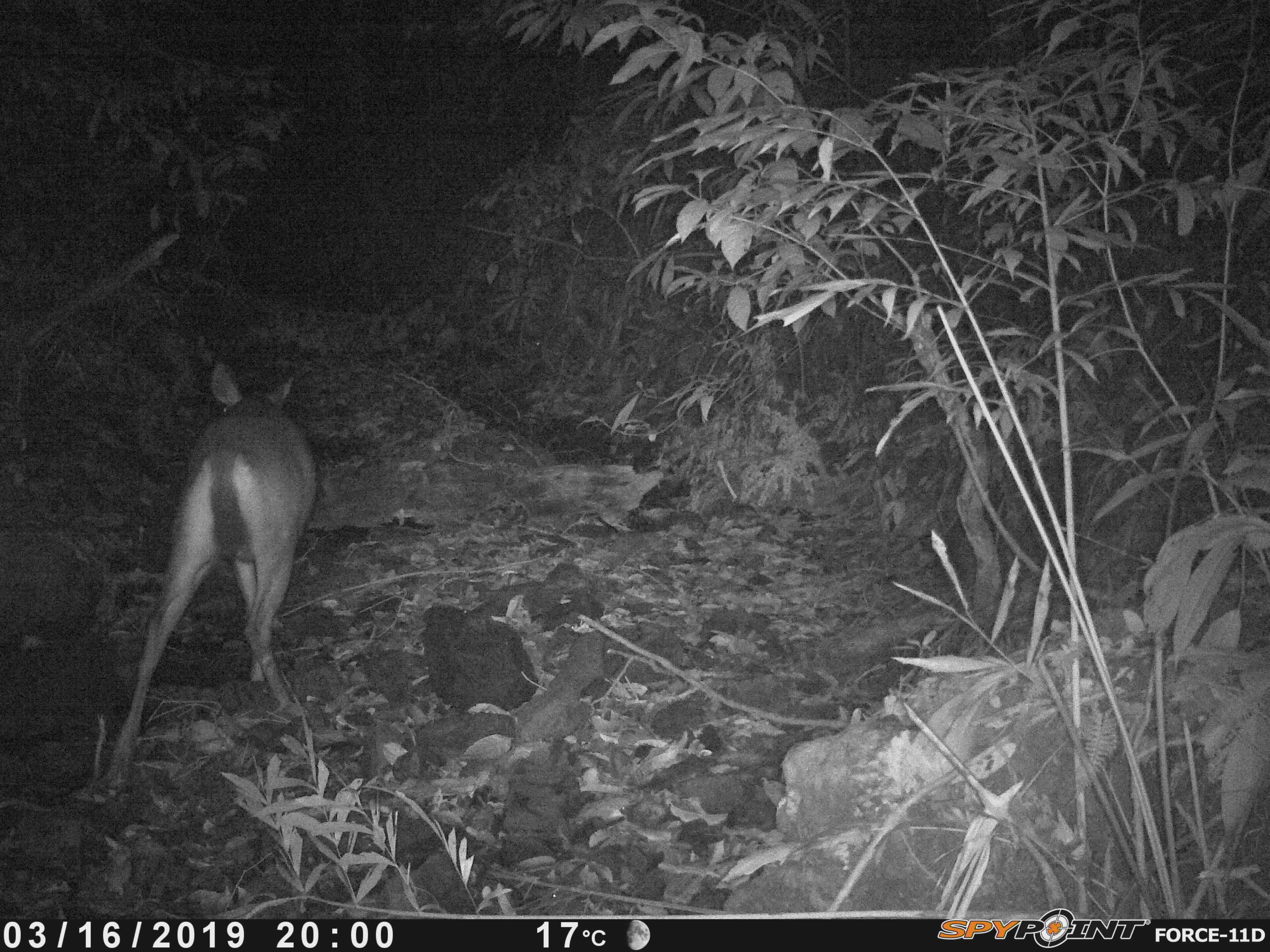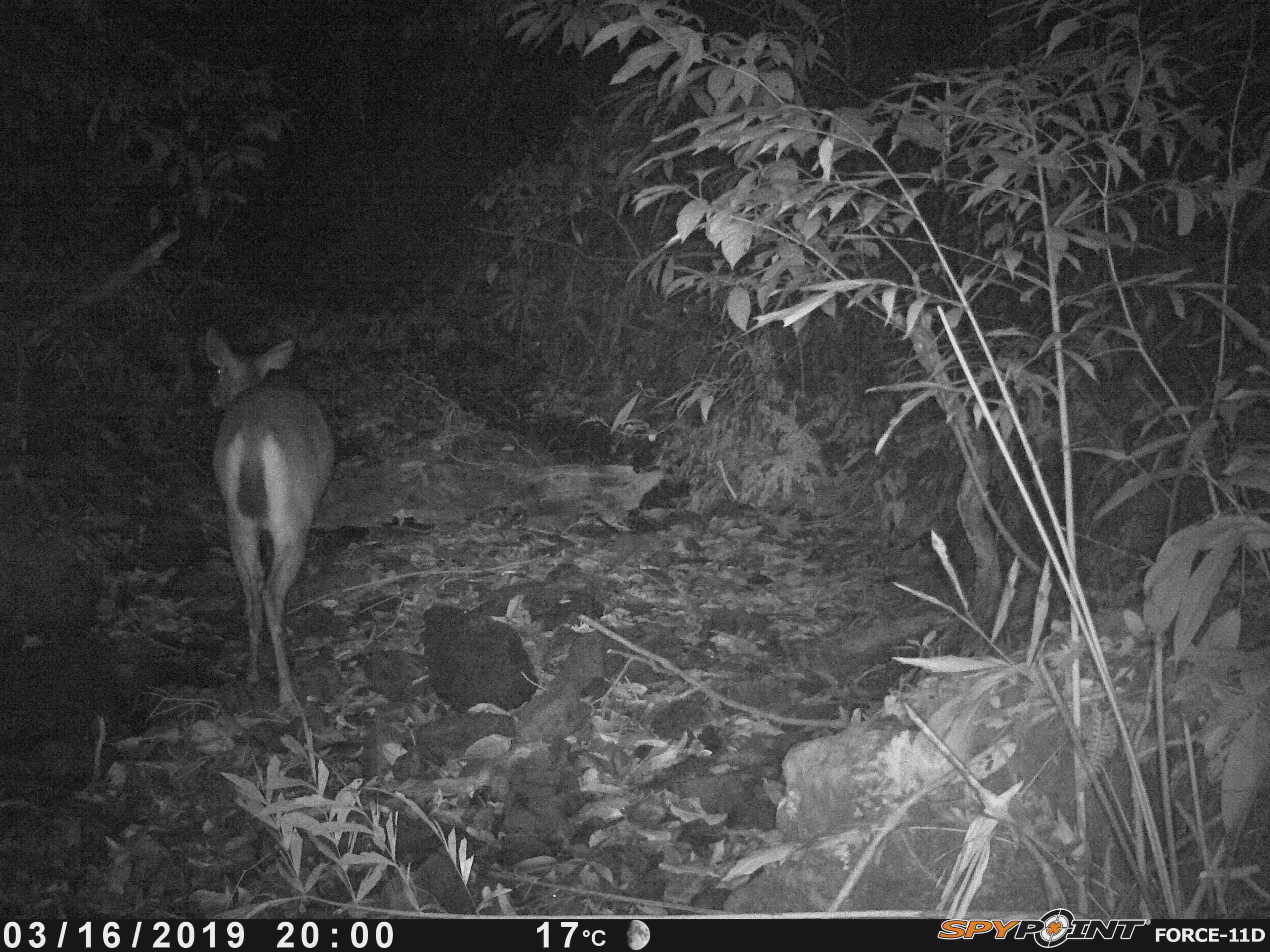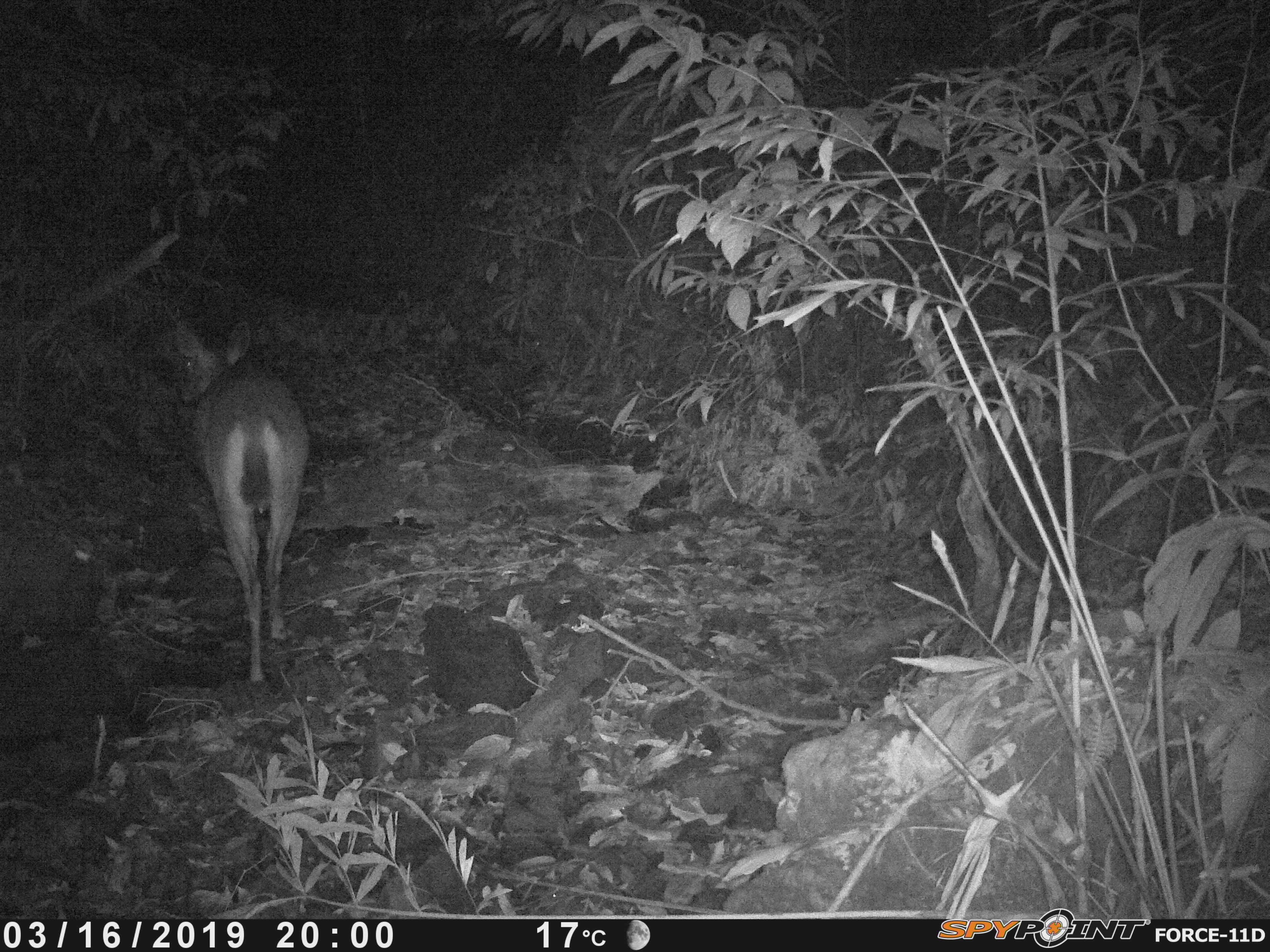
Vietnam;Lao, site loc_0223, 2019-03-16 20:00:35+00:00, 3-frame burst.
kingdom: Animalia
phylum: Chordata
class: Mammalia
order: Artiodactyla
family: Cervidae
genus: Rusa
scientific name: Rusa unicolor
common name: sambar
Sambar (Rusa unicolor). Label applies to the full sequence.